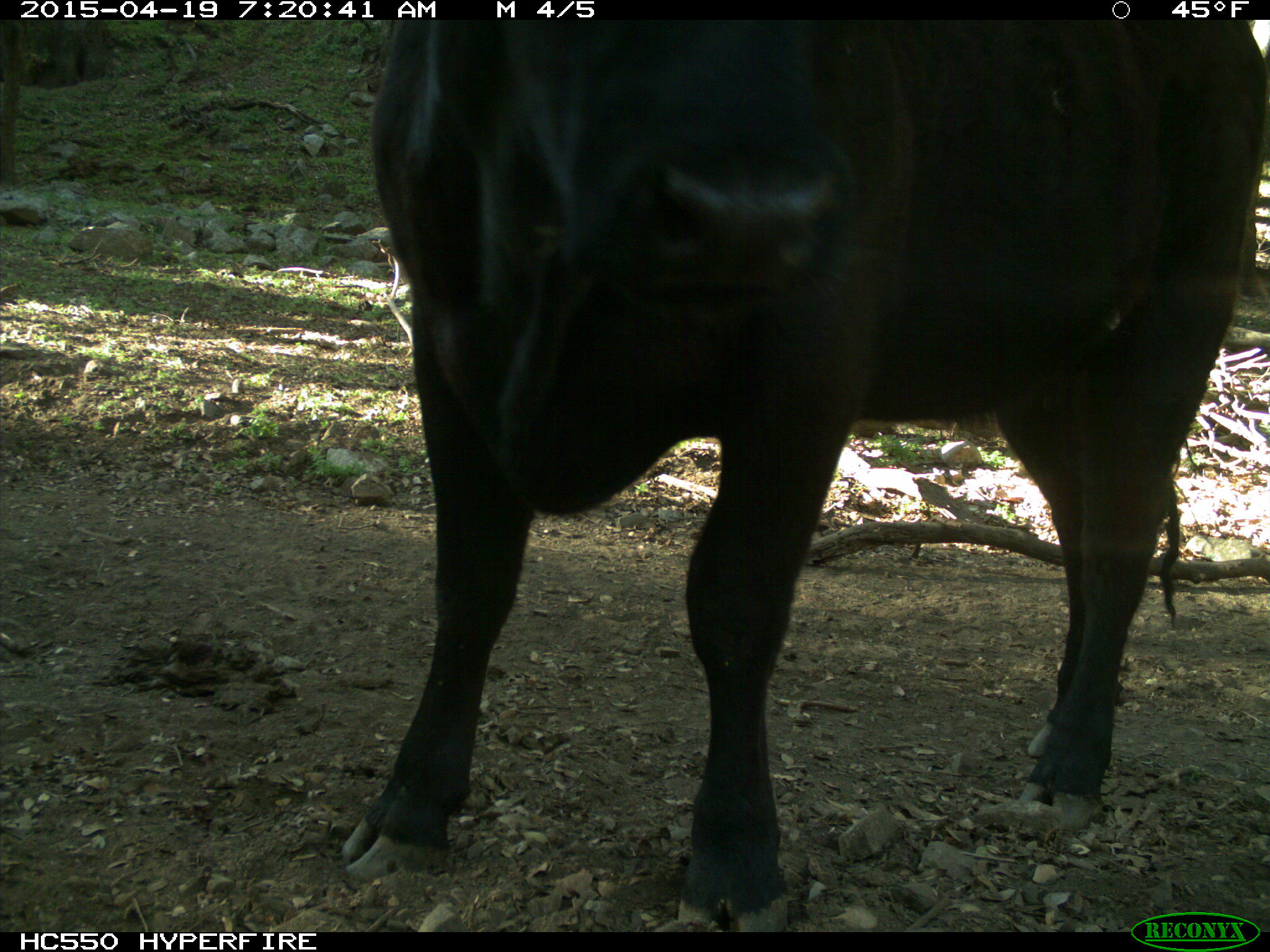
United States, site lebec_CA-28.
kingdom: Animalia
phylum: Chordata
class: Mammalia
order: Artiodactyla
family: Bovidae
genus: Bos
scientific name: Bos taurus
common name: domestic cow